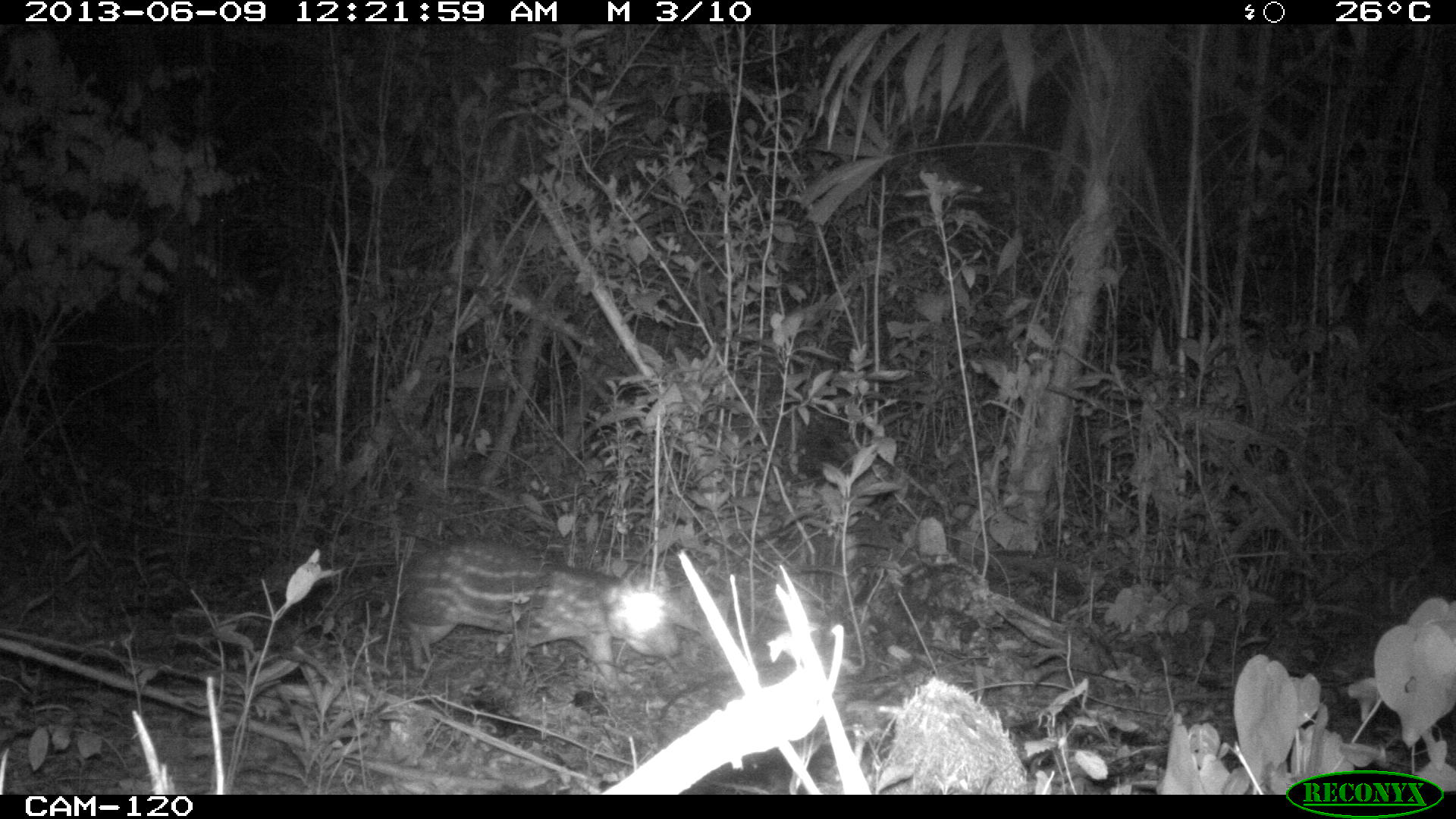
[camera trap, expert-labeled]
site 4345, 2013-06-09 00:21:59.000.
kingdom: Animalia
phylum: Chordata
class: Mammalia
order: Rodentia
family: Cuniculidae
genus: Cuniculus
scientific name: Cuniculus paca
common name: lowland paca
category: agouti paca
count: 1